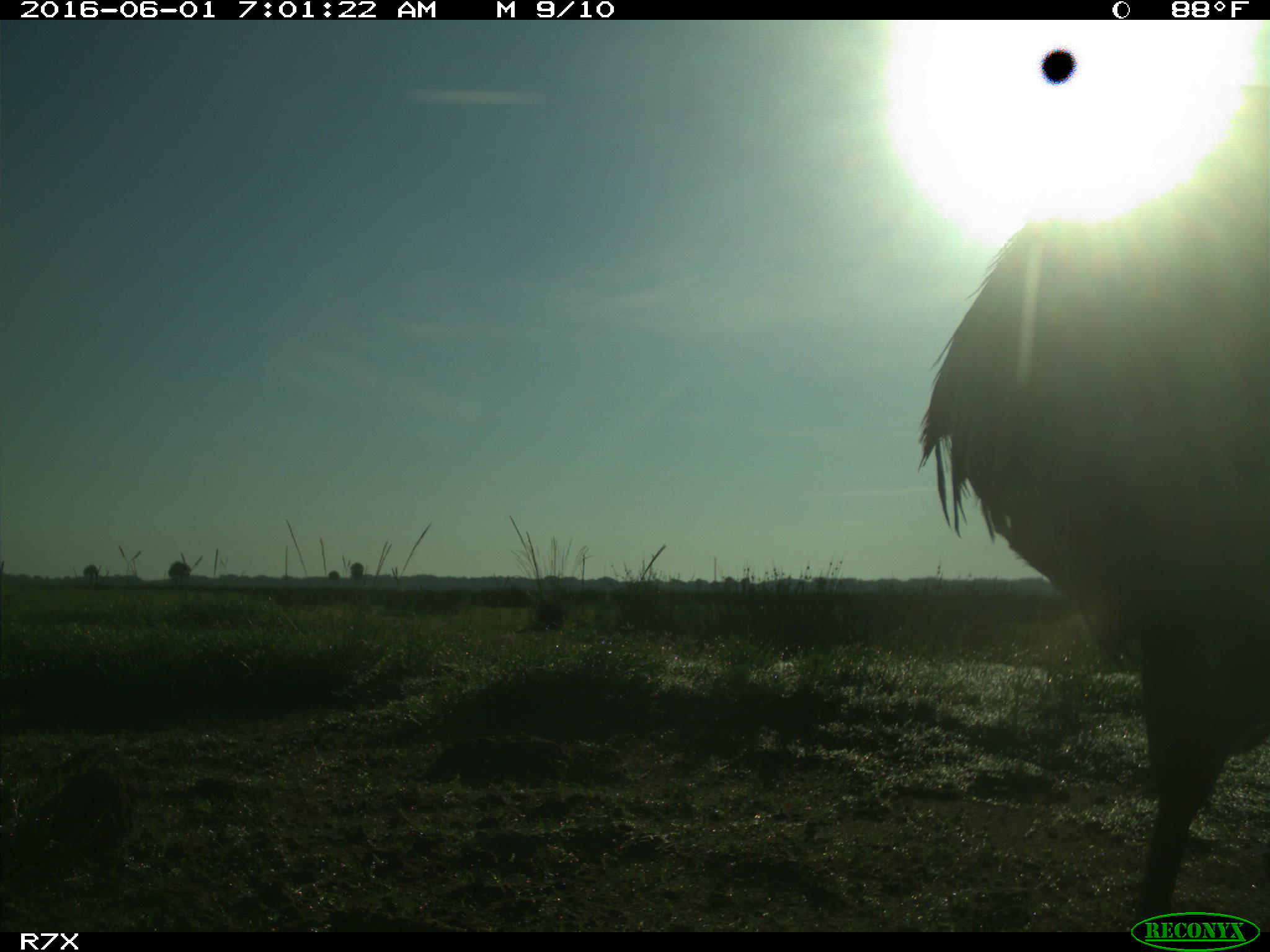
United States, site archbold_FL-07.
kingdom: Animalia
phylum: Chordata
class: Aves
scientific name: Aves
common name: birds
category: unidentified bird